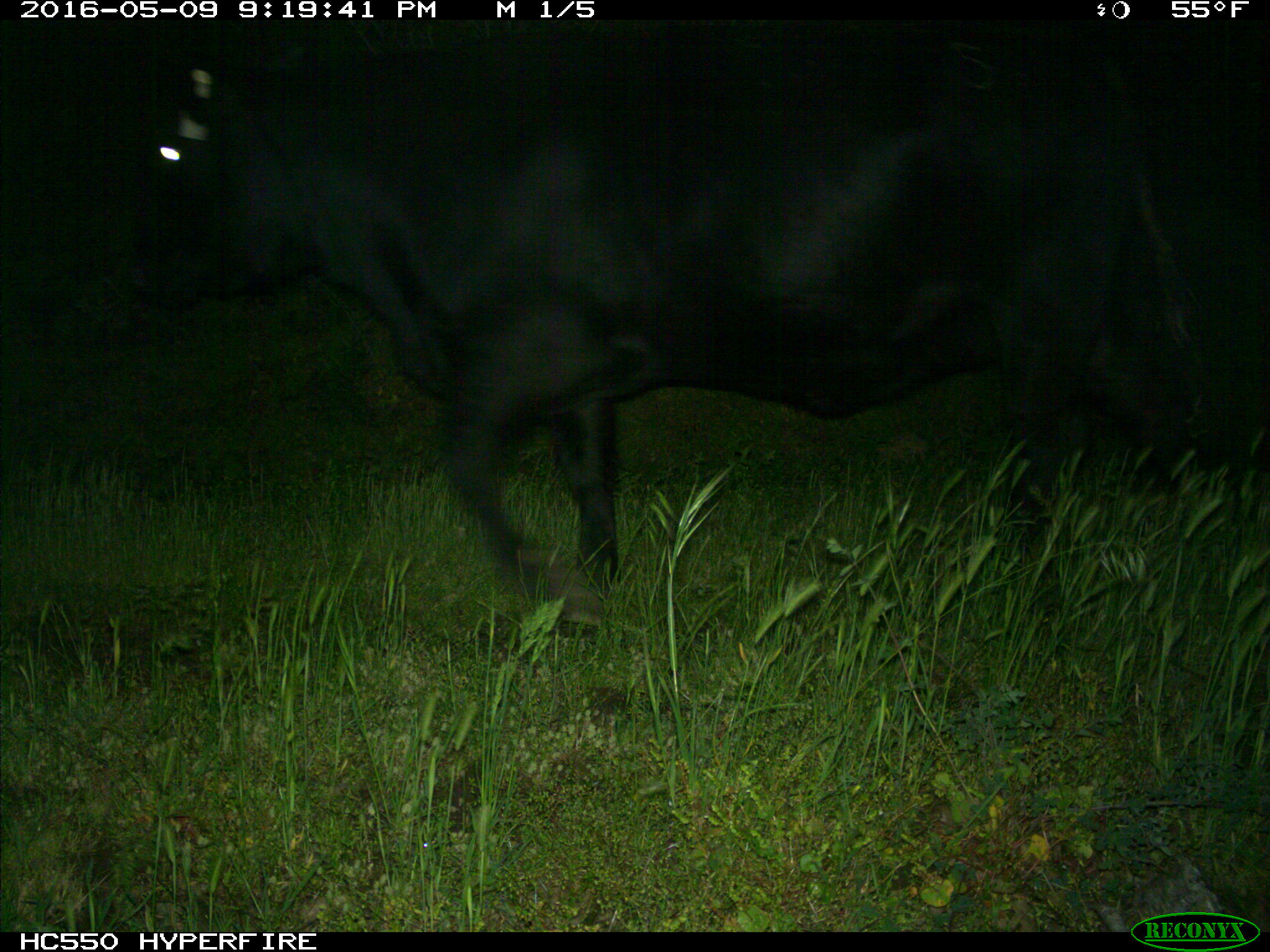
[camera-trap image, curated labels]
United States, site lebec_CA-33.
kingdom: Animalia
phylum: Chordata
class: Mammalia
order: Artiodactyla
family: Bovidae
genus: Bos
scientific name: Bos taurus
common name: domestic cow